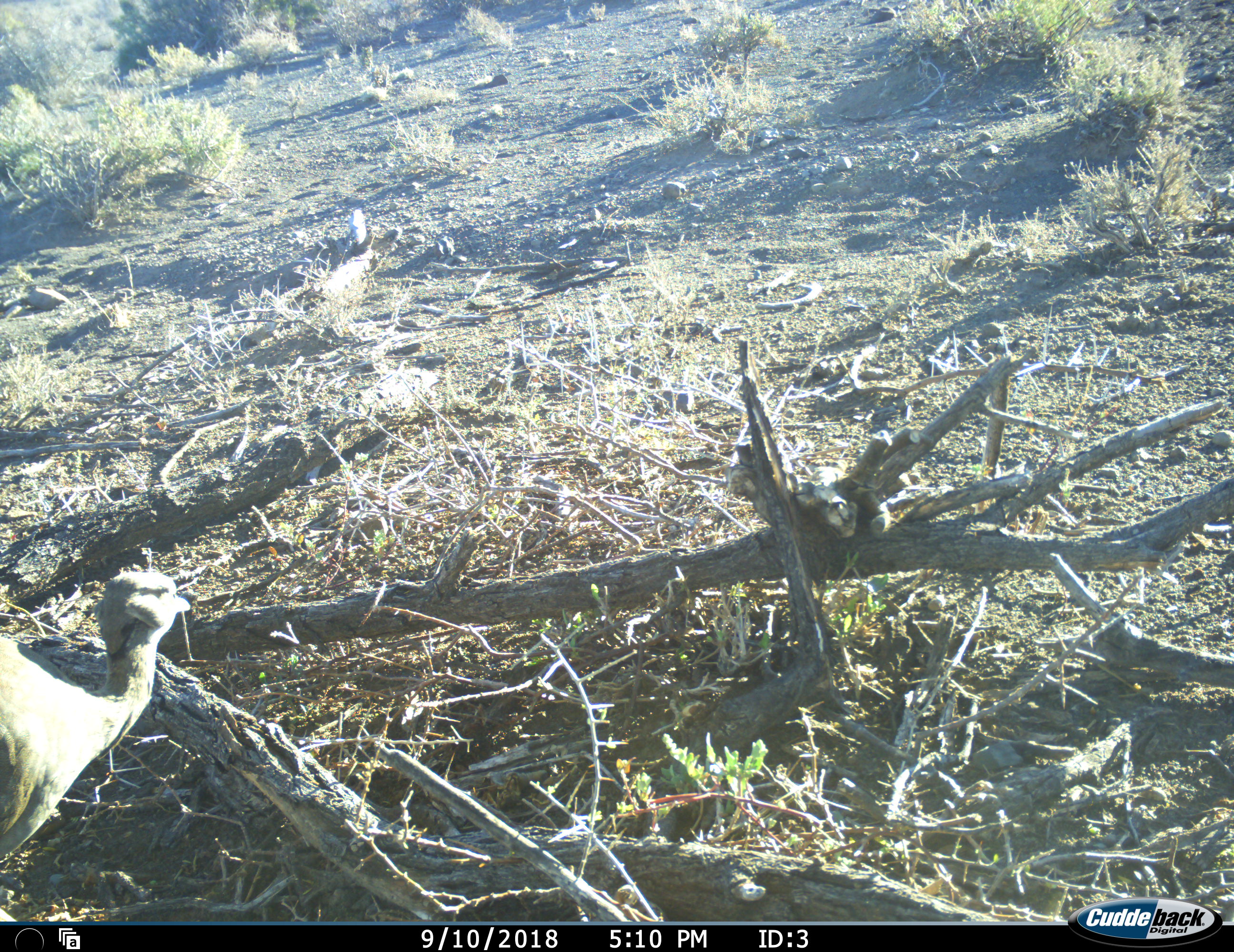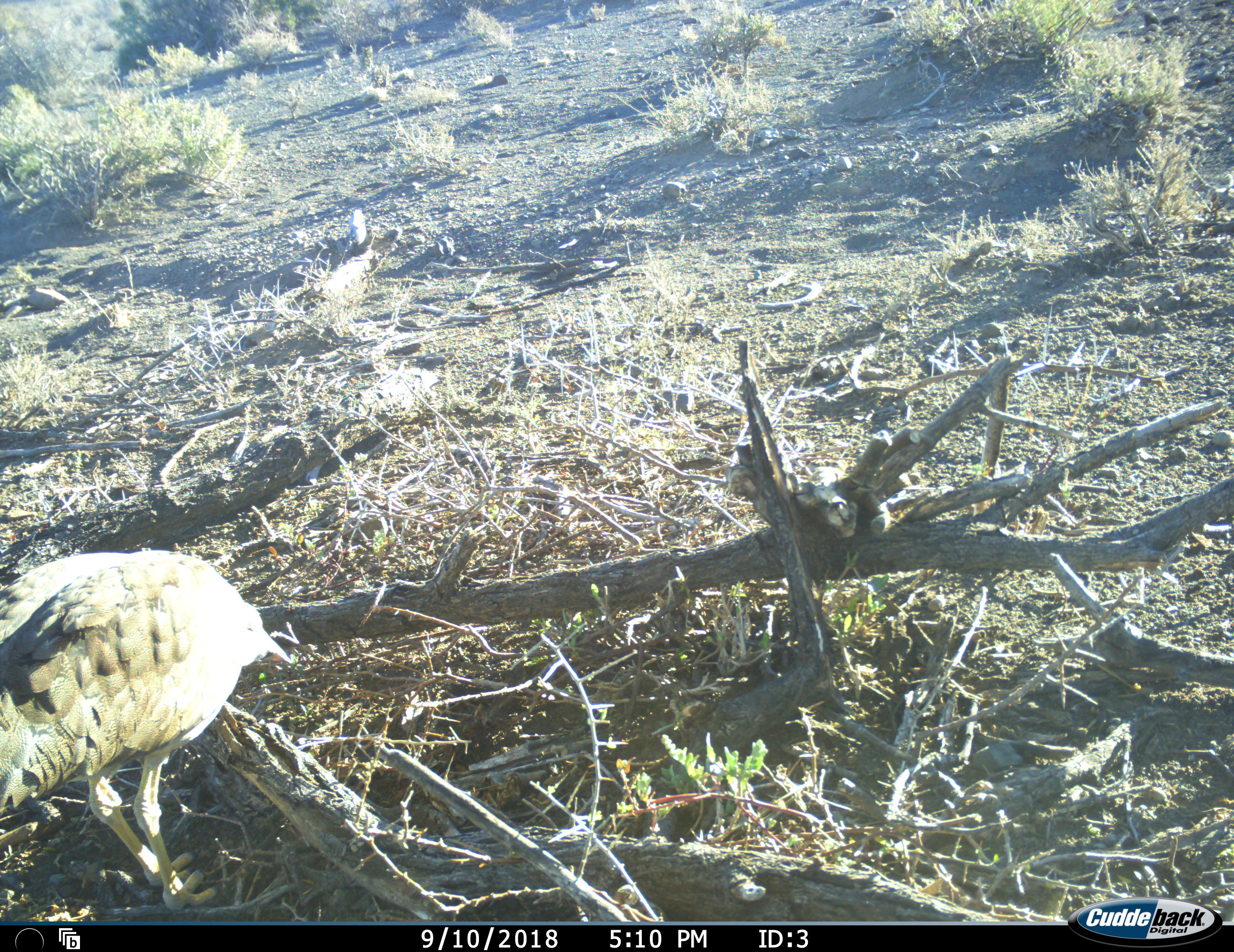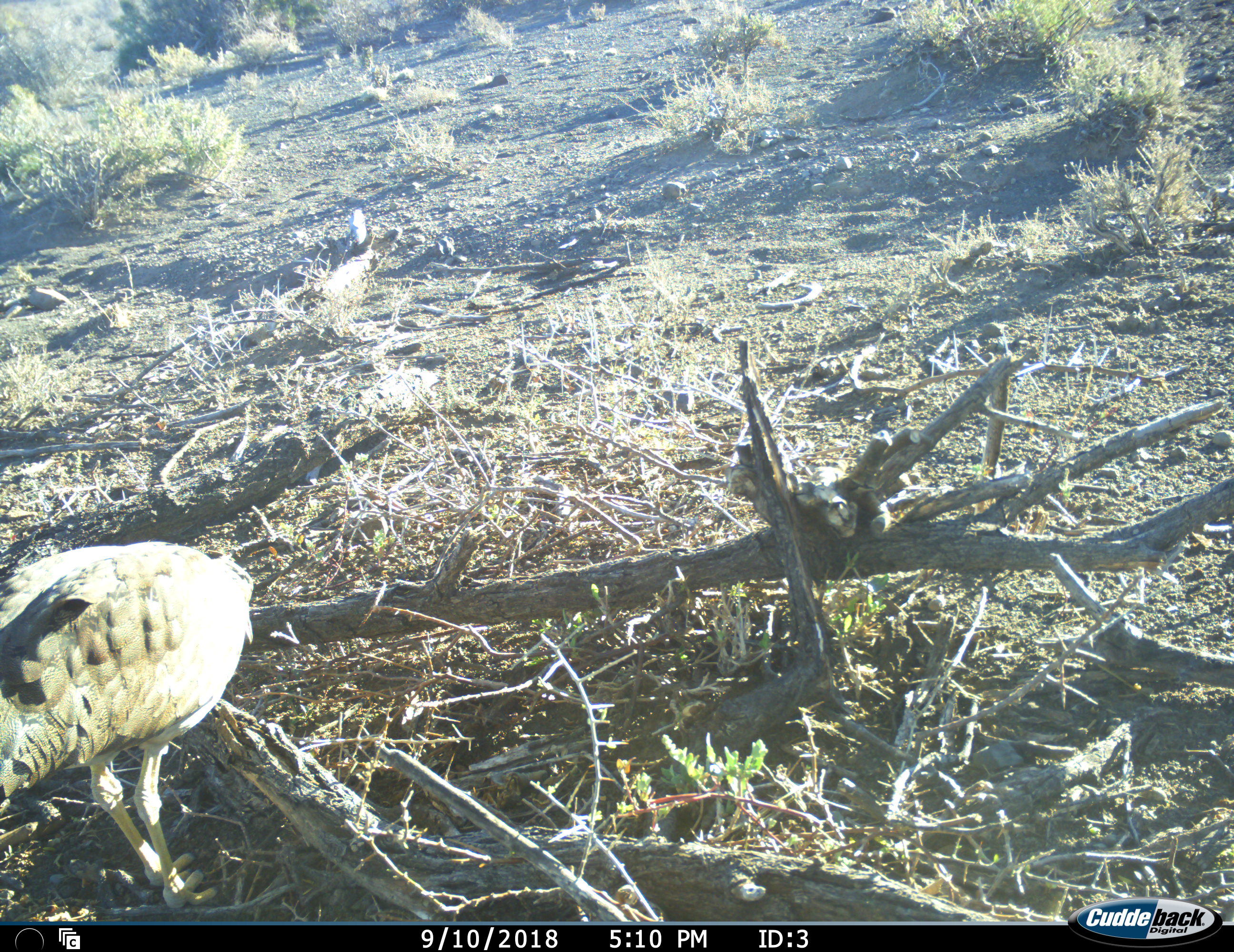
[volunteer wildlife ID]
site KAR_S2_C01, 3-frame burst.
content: unidentified animal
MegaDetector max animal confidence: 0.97